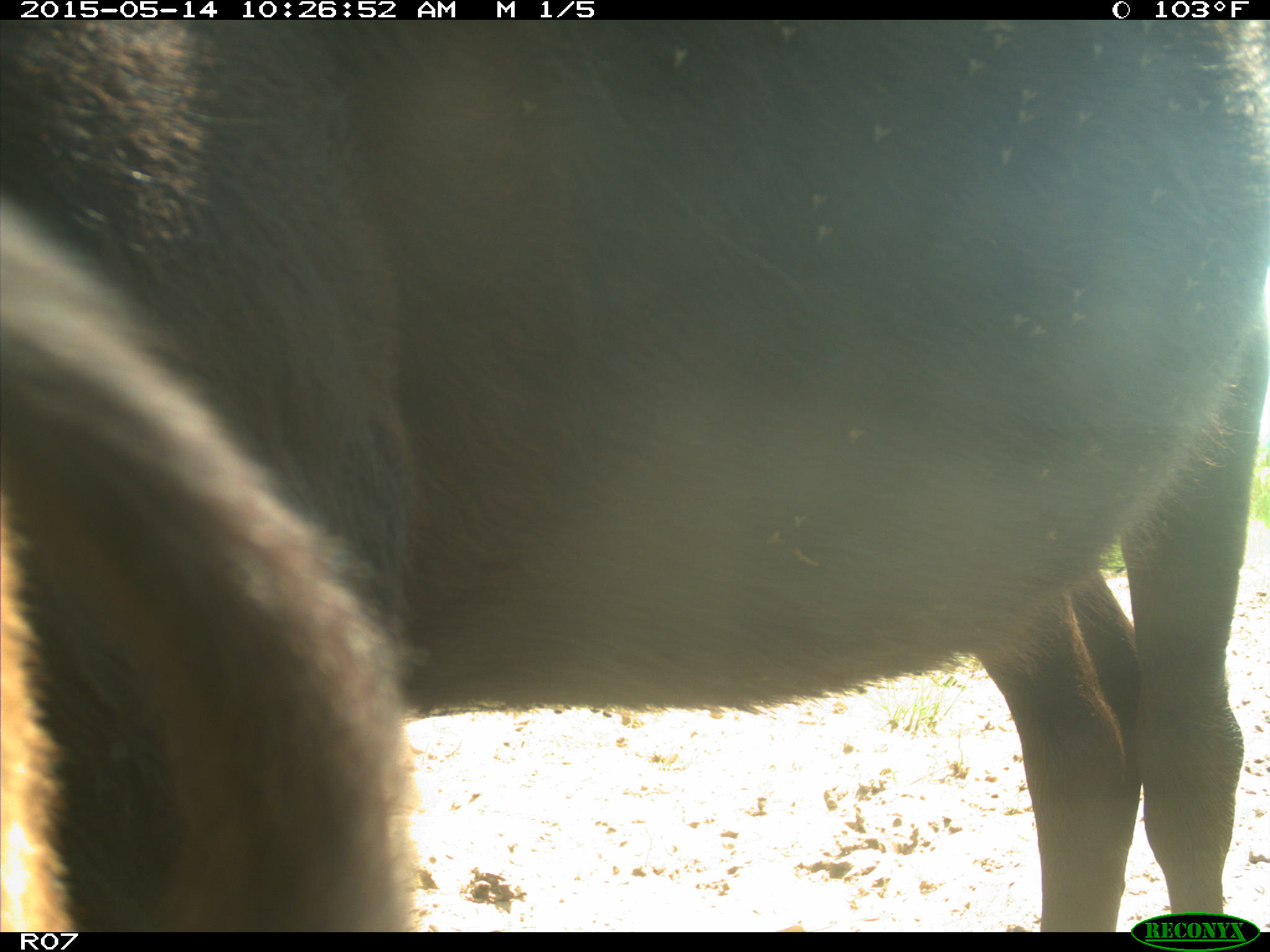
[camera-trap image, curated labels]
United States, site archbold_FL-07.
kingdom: Animalia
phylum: Chordata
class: Mammalia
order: Artiodactyla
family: Bovidae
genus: Bos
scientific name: Bos taurus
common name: domestic cow